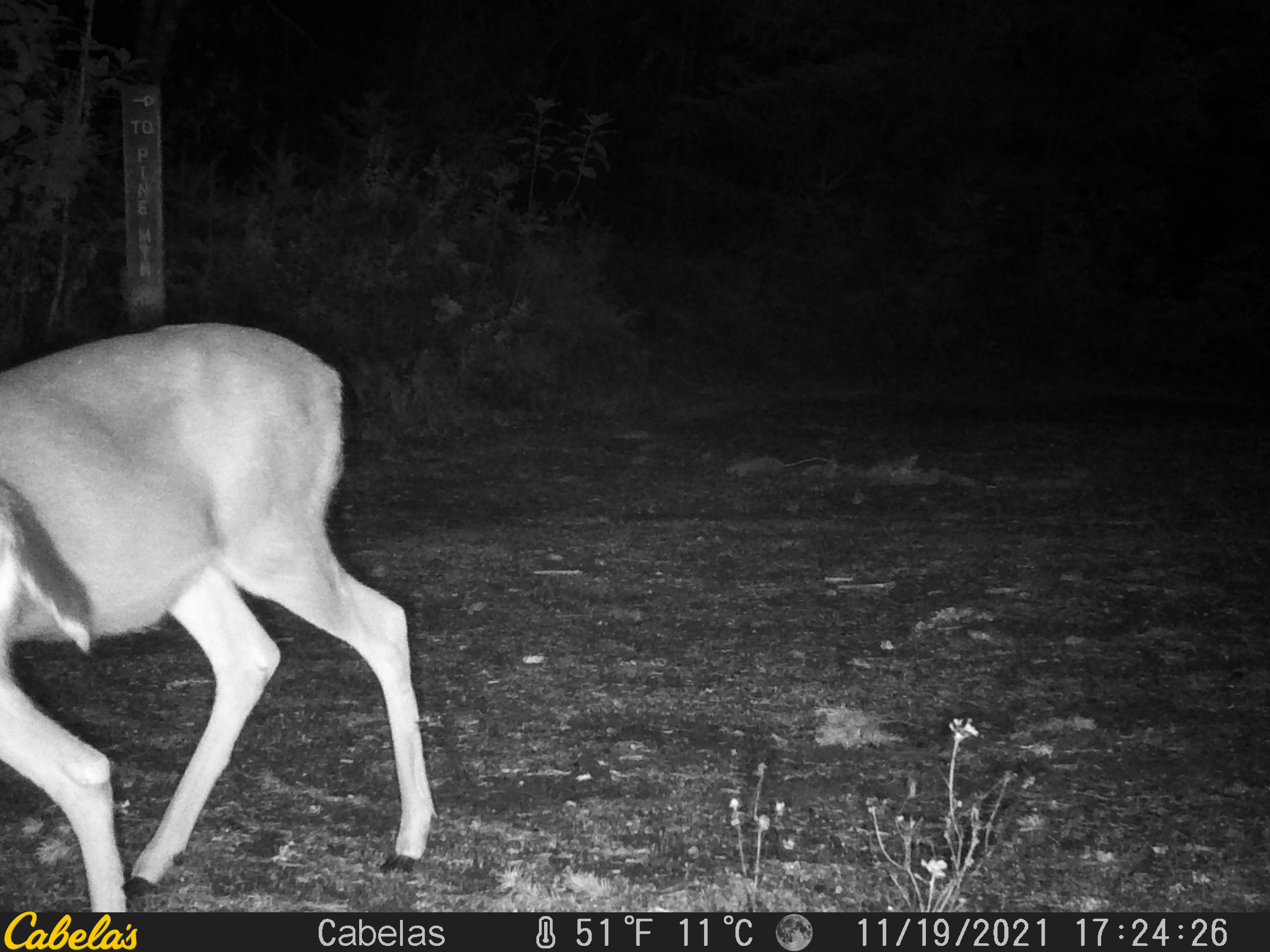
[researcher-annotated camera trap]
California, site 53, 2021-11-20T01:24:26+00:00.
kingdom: Animalia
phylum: Chordata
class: Mammalia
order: Artiodactyla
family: Cervidae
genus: Odocoileus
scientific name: Odocoileus hemionus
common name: mule deer